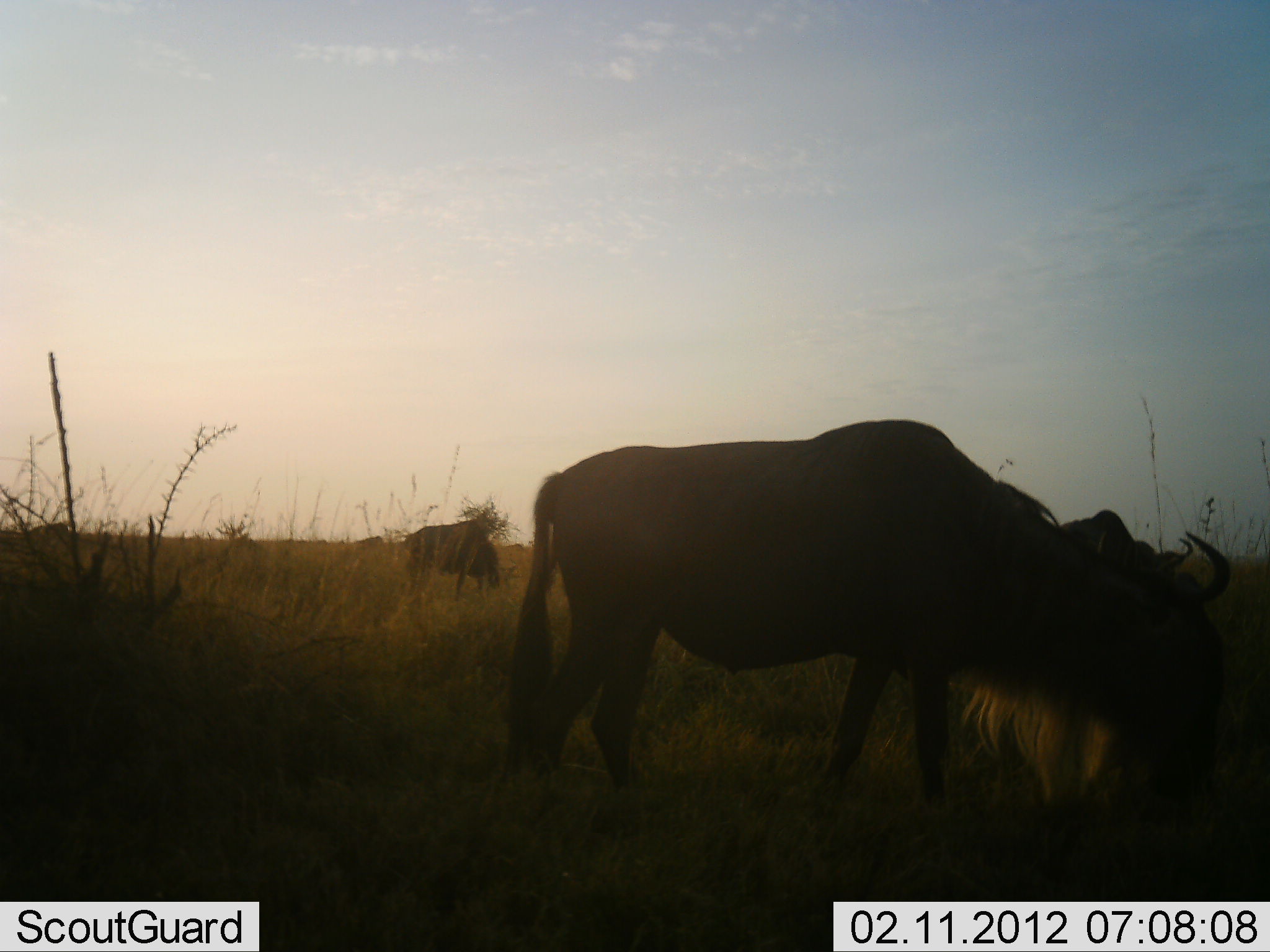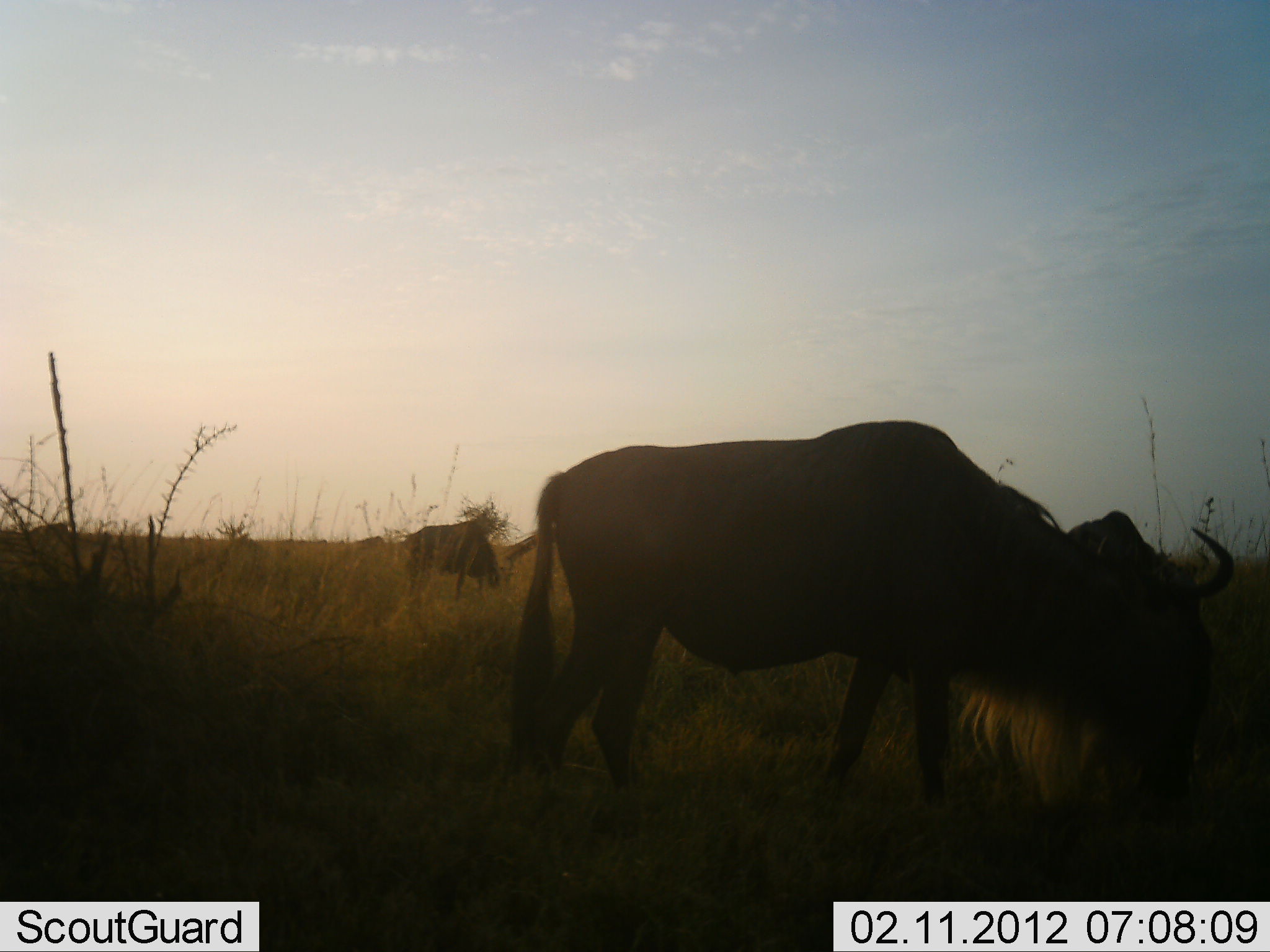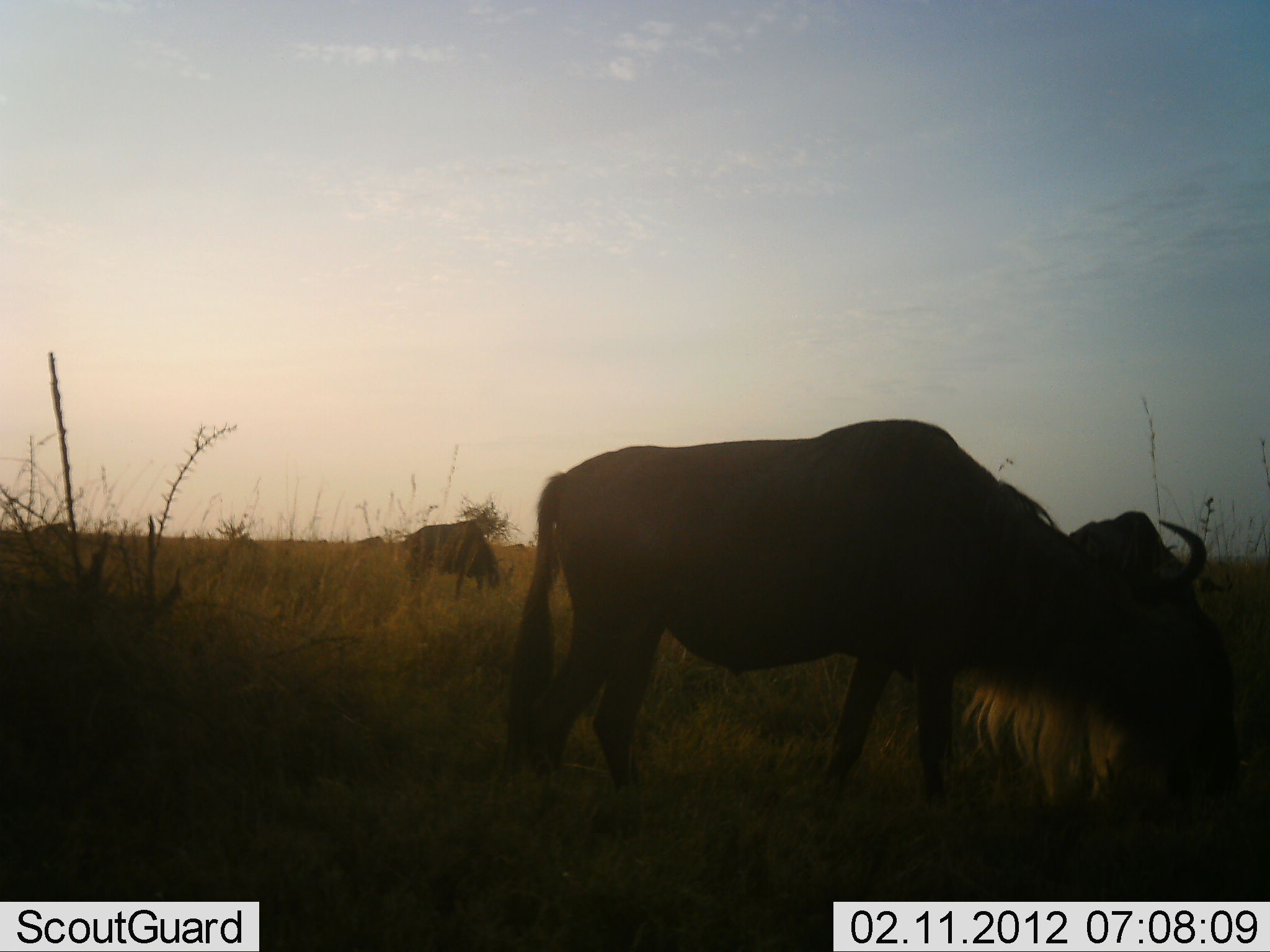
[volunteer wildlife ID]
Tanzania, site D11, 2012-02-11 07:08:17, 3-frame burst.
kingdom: Animalia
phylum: Chordata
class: Mammalia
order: Artiodactyla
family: Bovidae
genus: Connochaetes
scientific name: Connochaetes taurinus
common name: blue wildebeest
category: wildebeest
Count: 3.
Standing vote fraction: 28%.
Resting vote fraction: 0%.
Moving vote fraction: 8%.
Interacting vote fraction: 0%.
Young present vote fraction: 0%.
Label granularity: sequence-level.